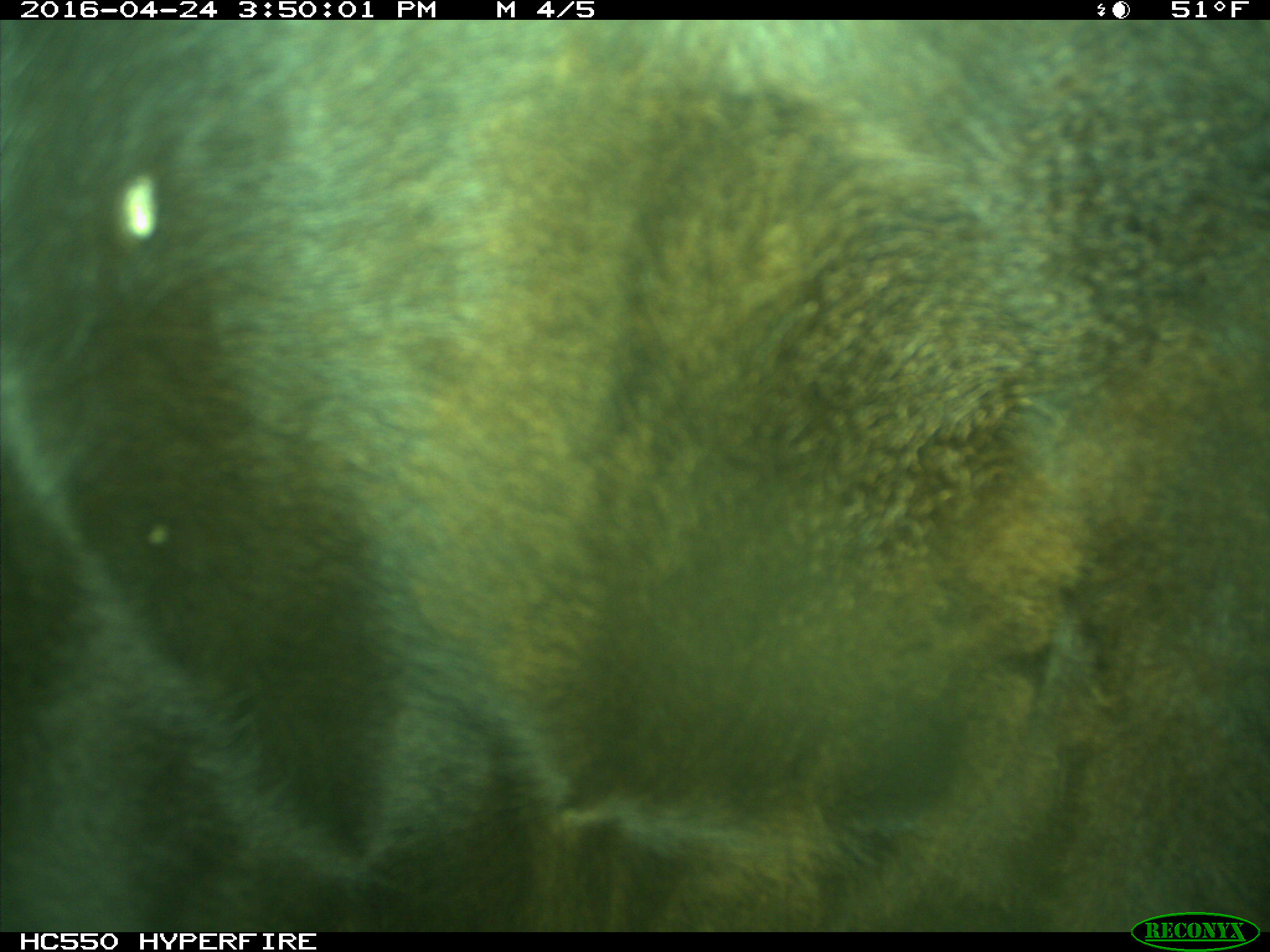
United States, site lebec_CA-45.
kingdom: Animalia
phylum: Chordata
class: Mammalia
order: Artiodactyla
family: Bovidae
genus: Bos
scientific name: Bos taurus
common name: domestic cow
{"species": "Bos taurus (domestic cow)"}